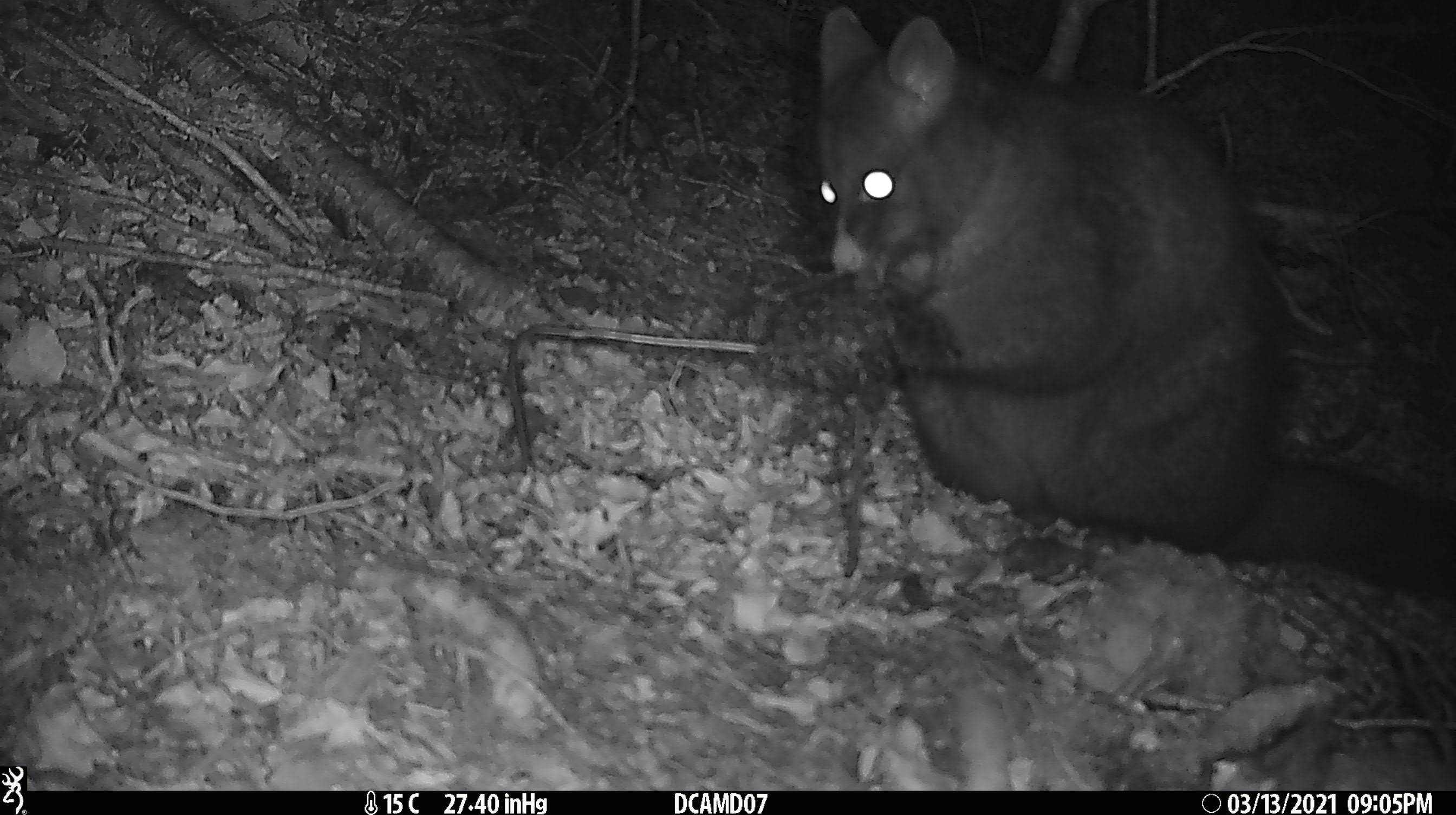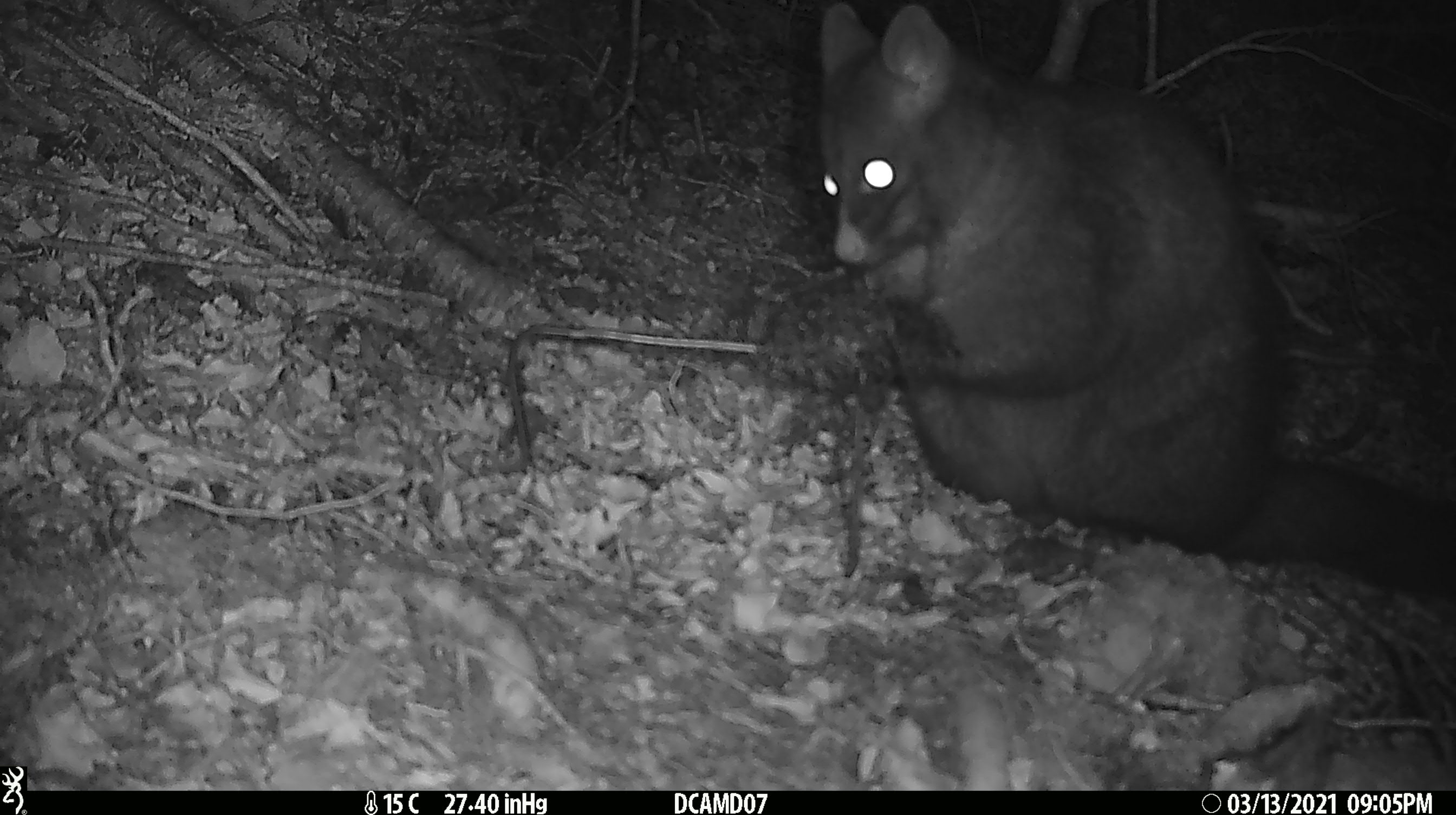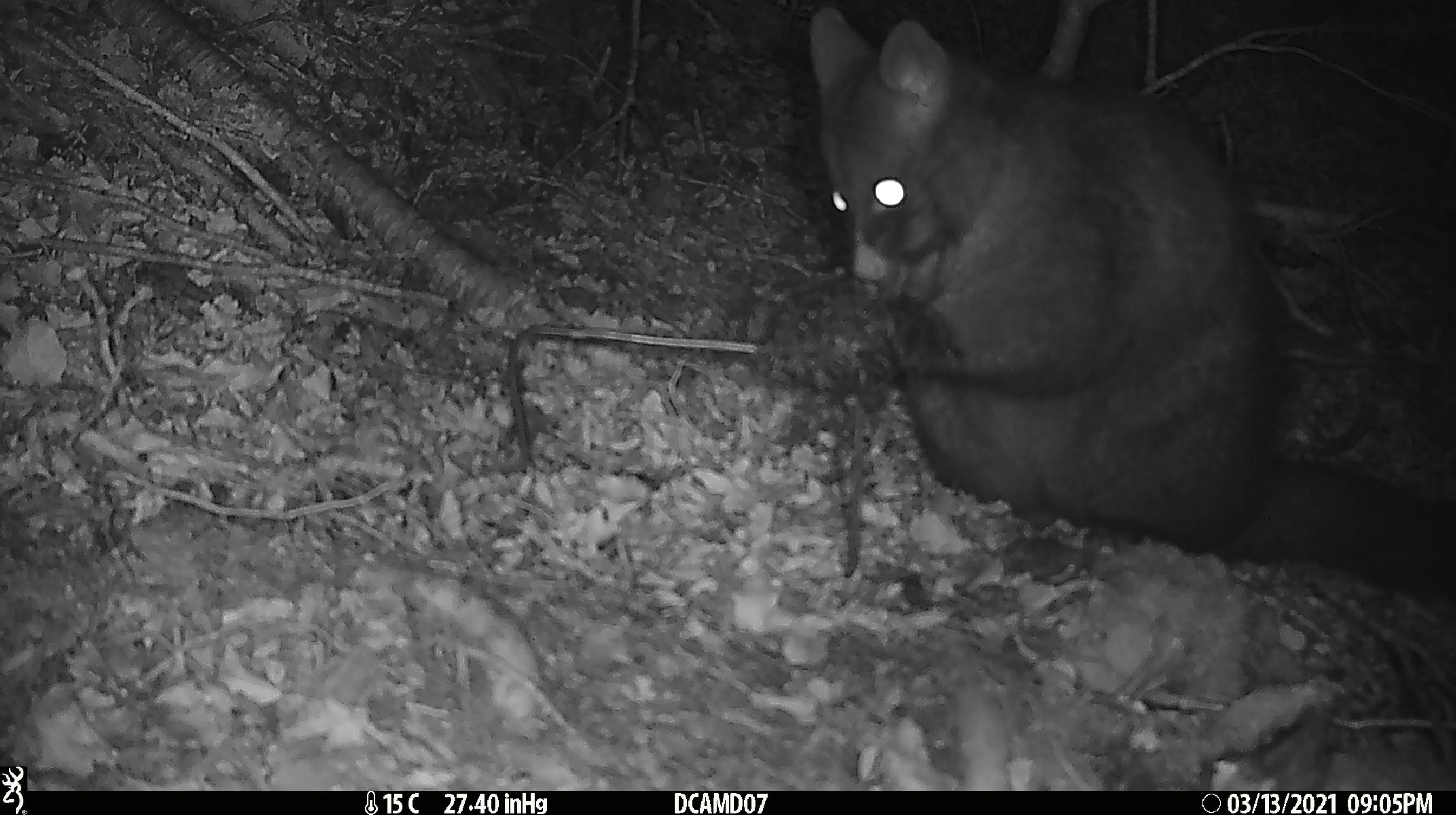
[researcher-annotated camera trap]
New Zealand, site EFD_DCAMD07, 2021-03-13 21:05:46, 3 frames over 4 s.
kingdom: Animalia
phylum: Chordata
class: Mammalia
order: Diprotodontia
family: Phalangeridae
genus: Trichosurus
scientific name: Trichosurus vulpecula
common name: common brushtail possum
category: possum